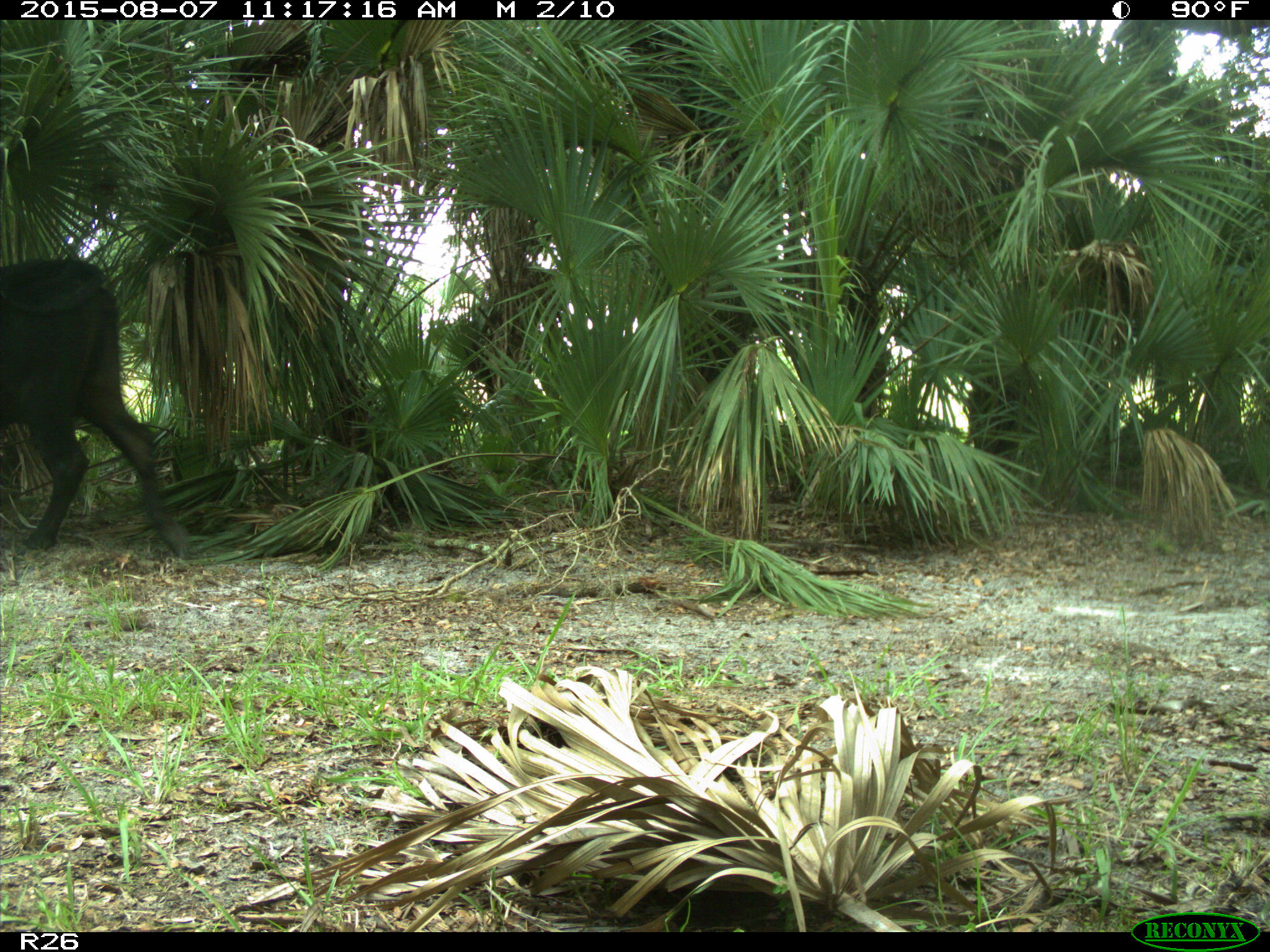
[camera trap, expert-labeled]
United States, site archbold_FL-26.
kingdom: Animalia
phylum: Chordata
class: Mammalia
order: Artiodactyla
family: Bovidae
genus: Bos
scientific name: Bos taurus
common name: domestic cow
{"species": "Bos taurus (domestic cow)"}